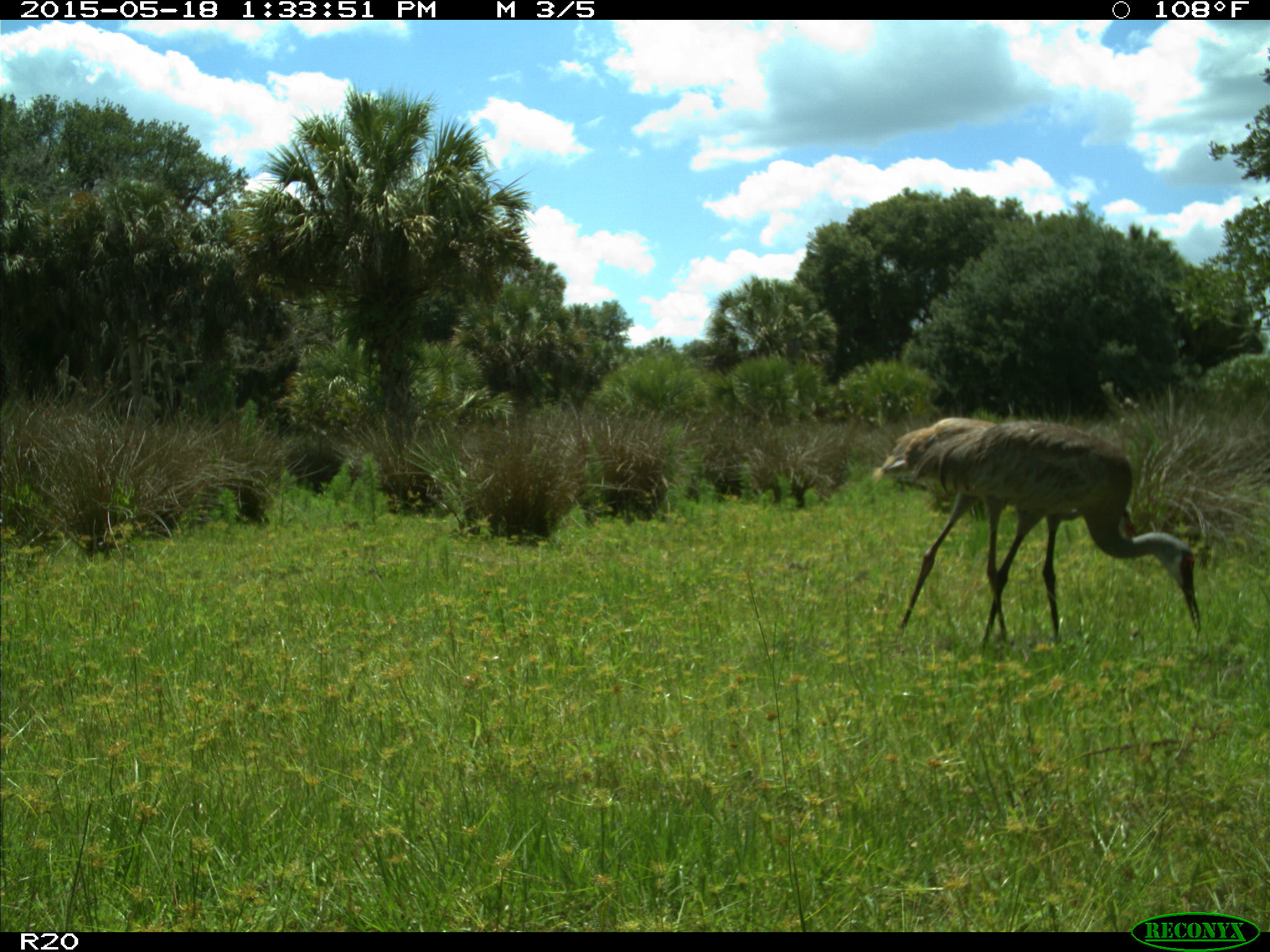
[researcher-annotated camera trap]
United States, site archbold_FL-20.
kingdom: Animalia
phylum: Chordata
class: Aves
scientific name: Aves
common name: birds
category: unidentified bird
Unidentified bird (birds) (Aves).